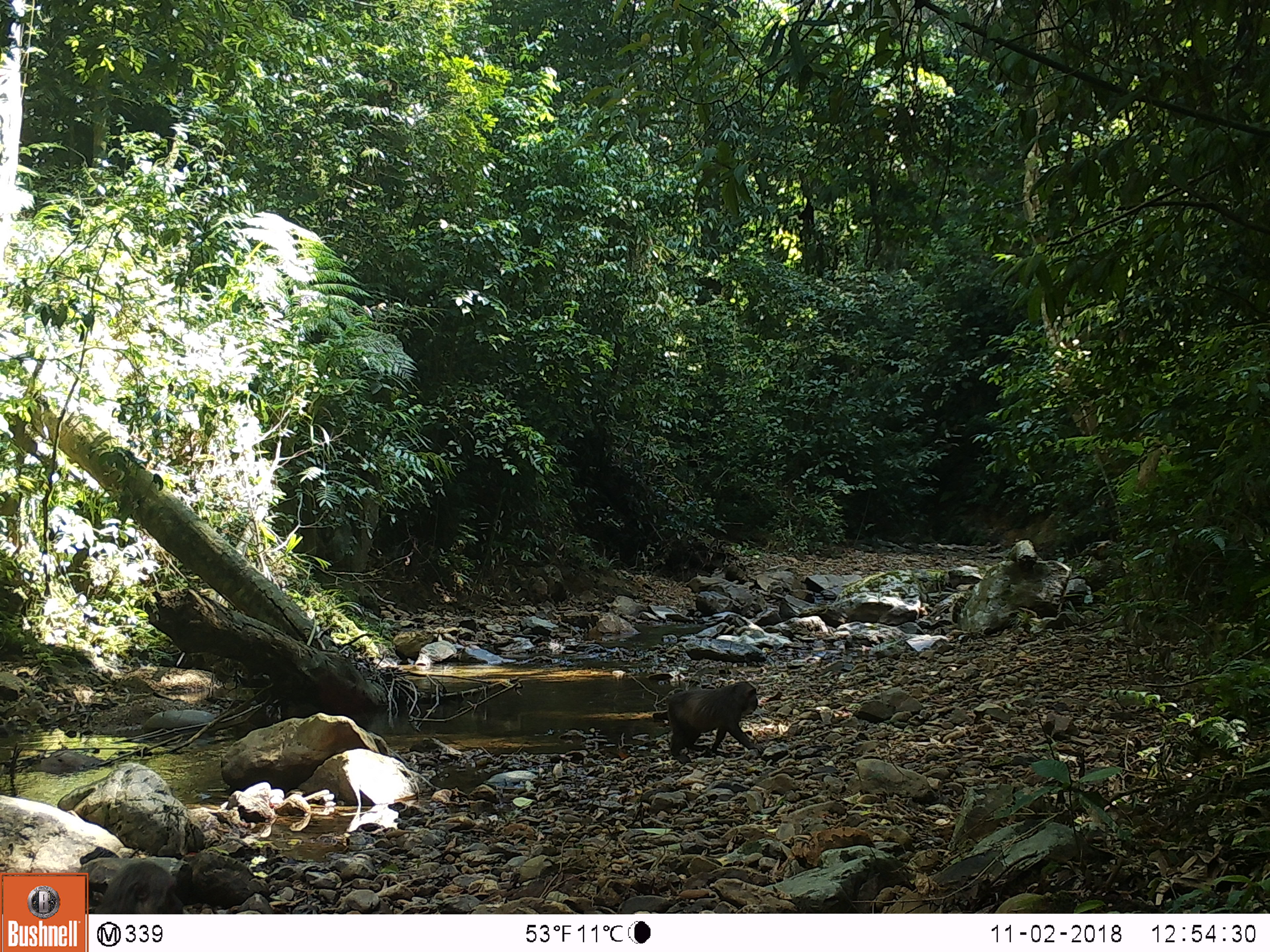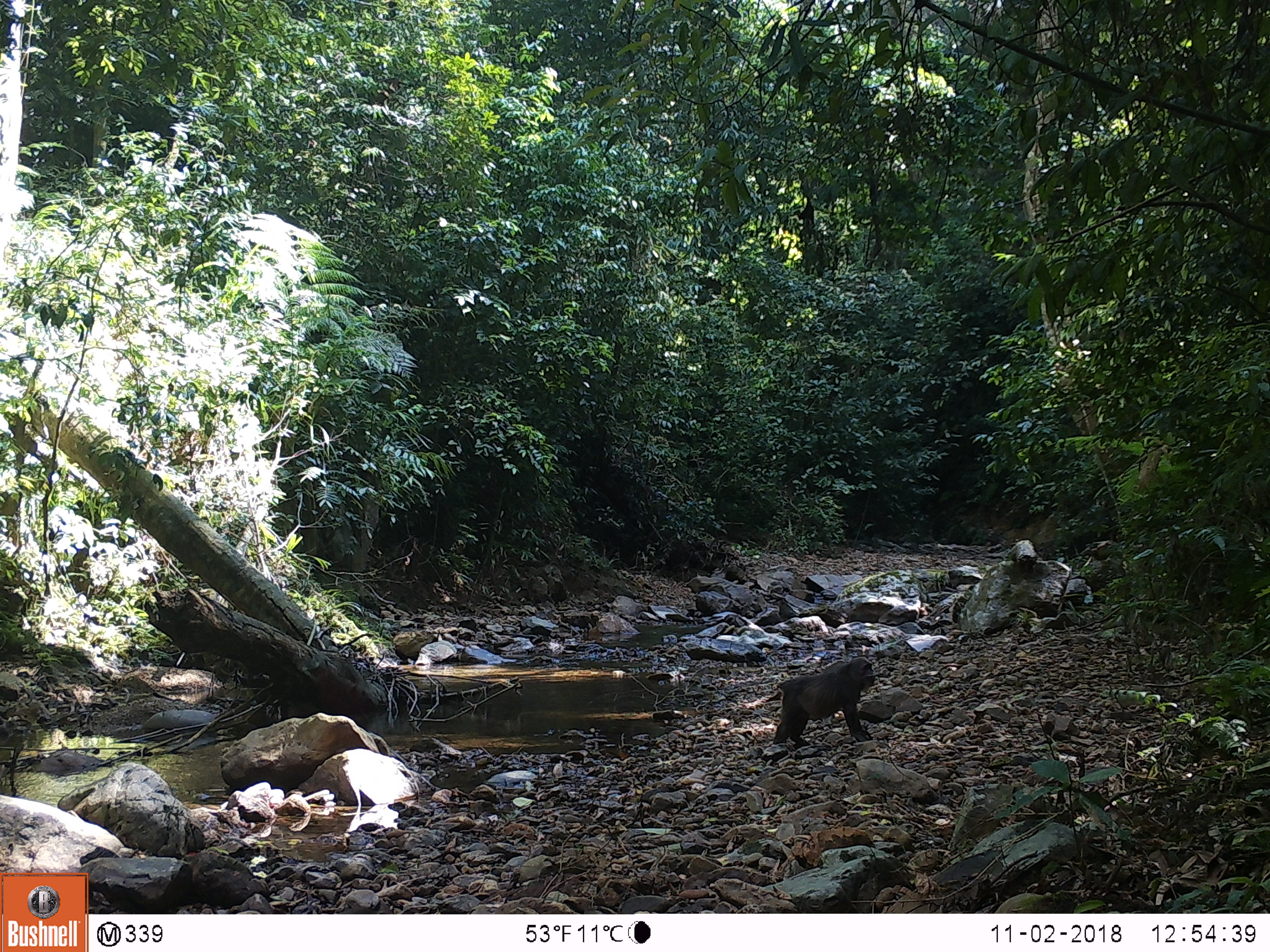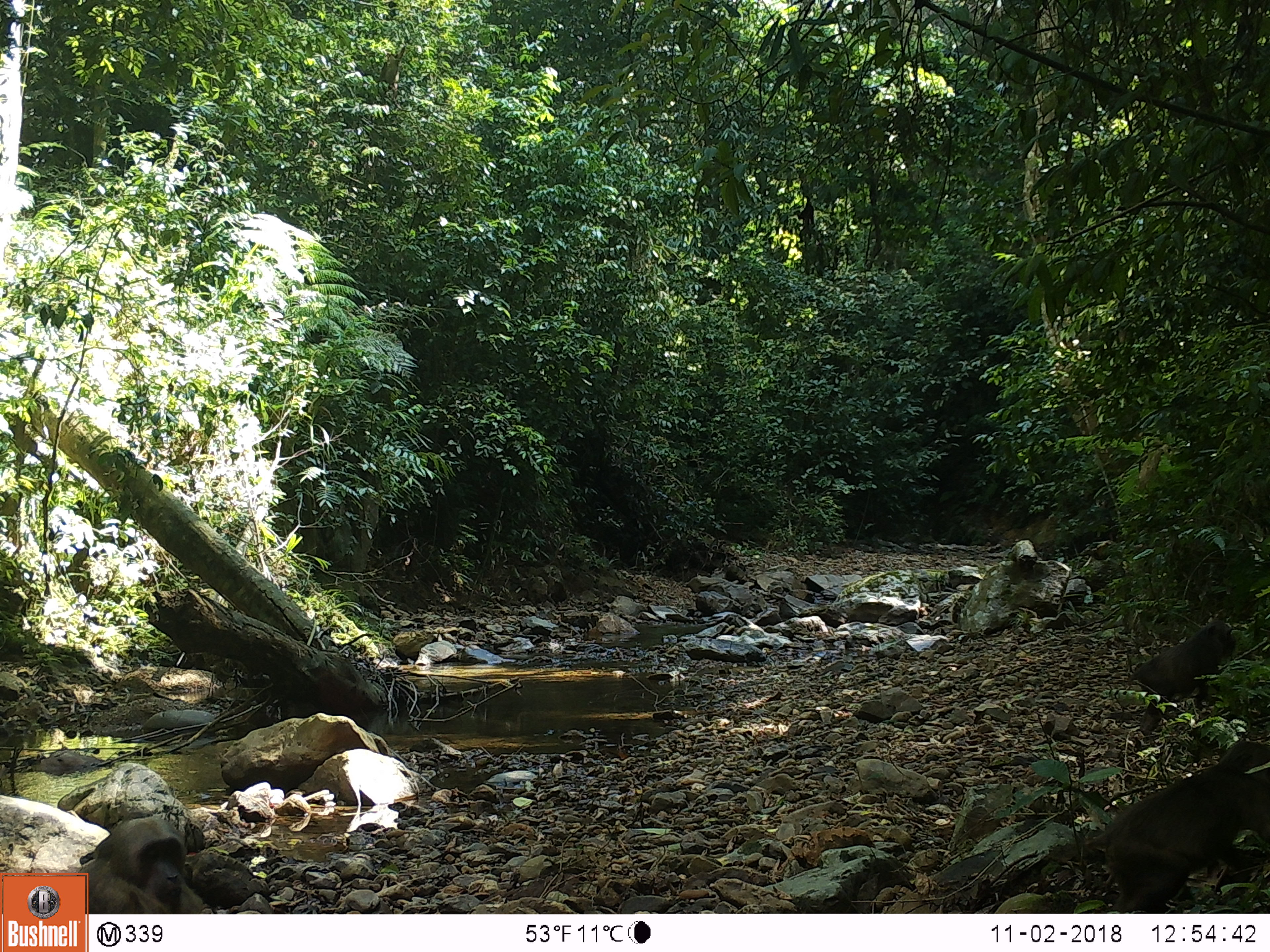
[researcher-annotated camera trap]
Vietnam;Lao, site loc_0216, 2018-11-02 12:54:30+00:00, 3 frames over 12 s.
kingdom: Animalia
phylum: Chordata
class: Mammalia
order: Primates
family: Cercopithecidae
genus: Macaca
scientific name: Macaca arctoides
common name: stump-tailed macaque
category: stump tailed macaque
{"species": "stump tailed macaque (stump-tailed macaque) (Macaca arctoides)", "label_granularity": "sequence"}